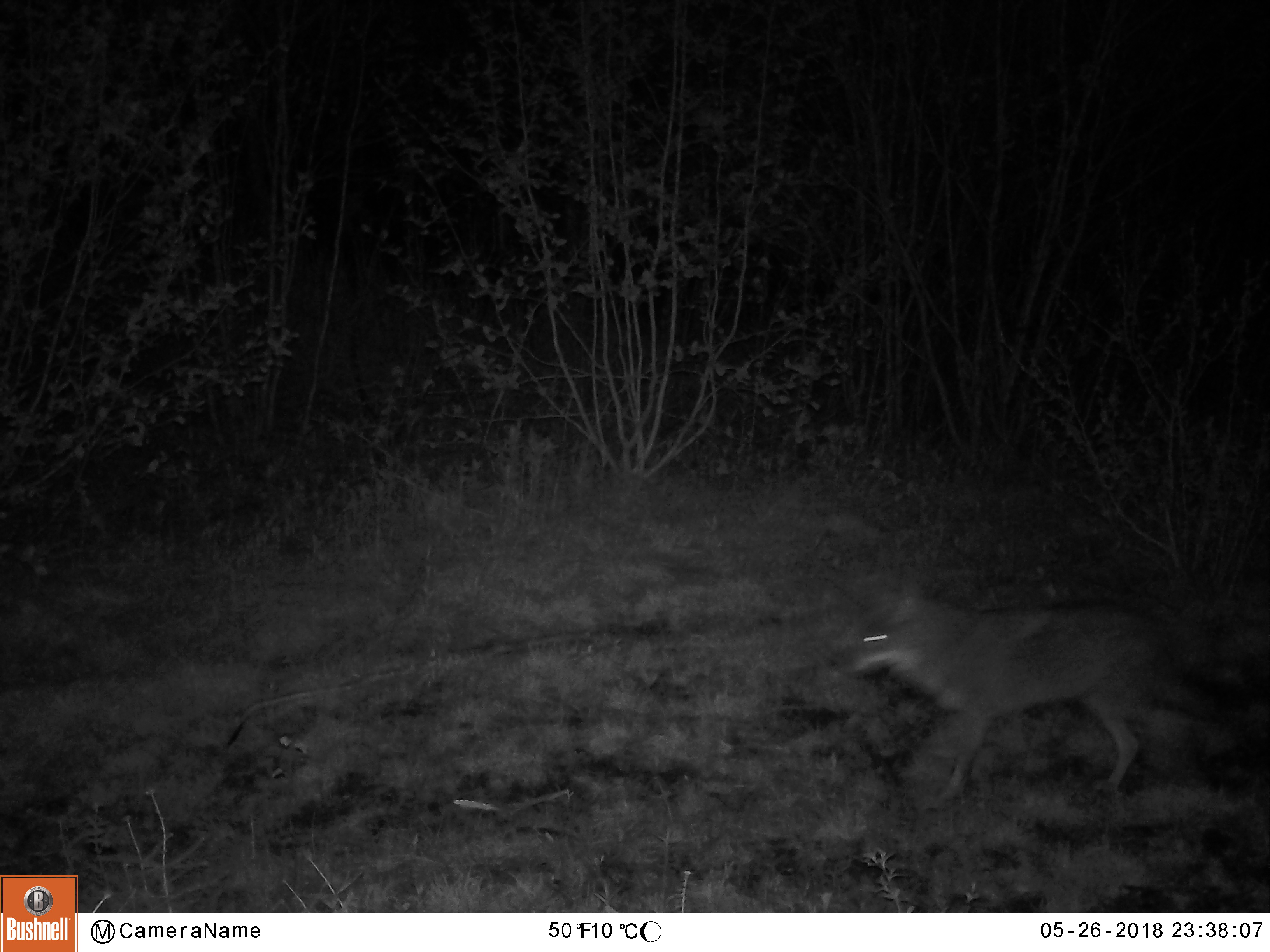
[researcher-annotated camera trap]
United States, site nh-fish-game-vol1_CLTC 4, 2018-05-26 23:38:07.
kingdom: Animalia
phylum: Chordata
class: Mammalia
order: Carnivora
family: Canidae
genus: Canis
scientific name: Canis latrans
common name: coyote